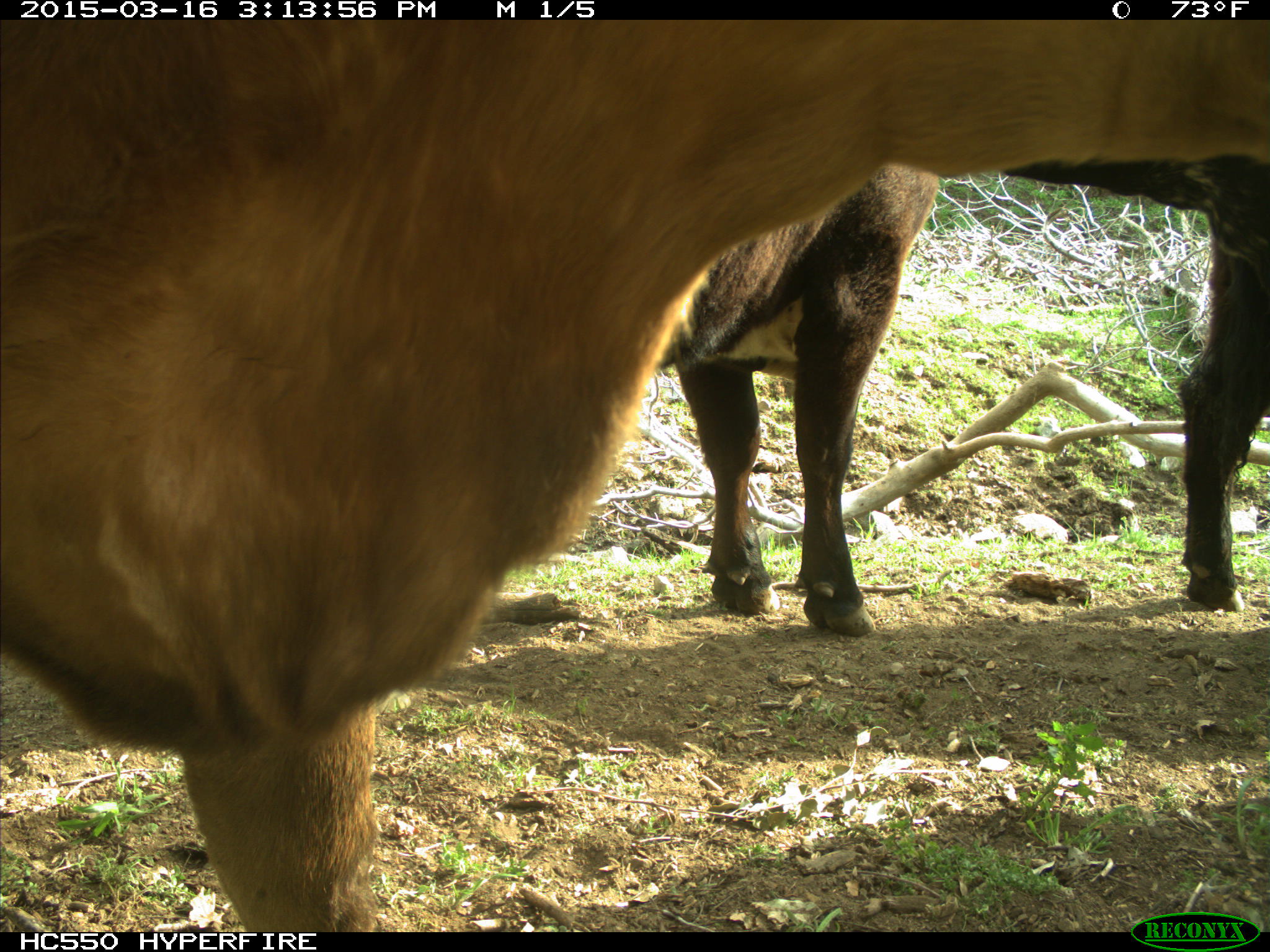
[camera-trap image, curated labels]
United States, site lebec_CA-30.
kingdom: Animalia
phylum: Chordata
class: Mammalia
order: Artiodactyla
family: Bovidae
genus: Bos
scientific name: Bos taurus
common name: domestic cow